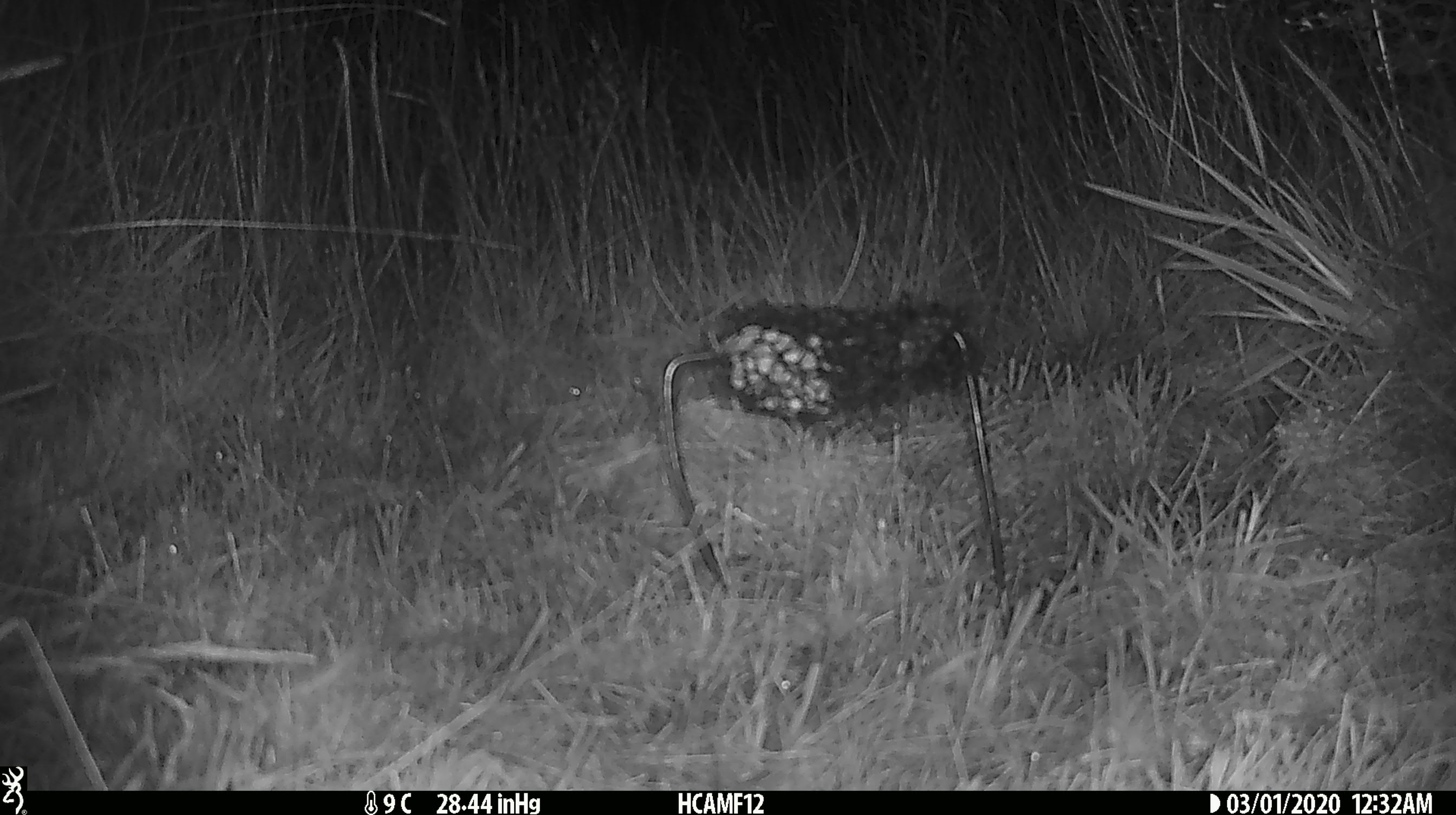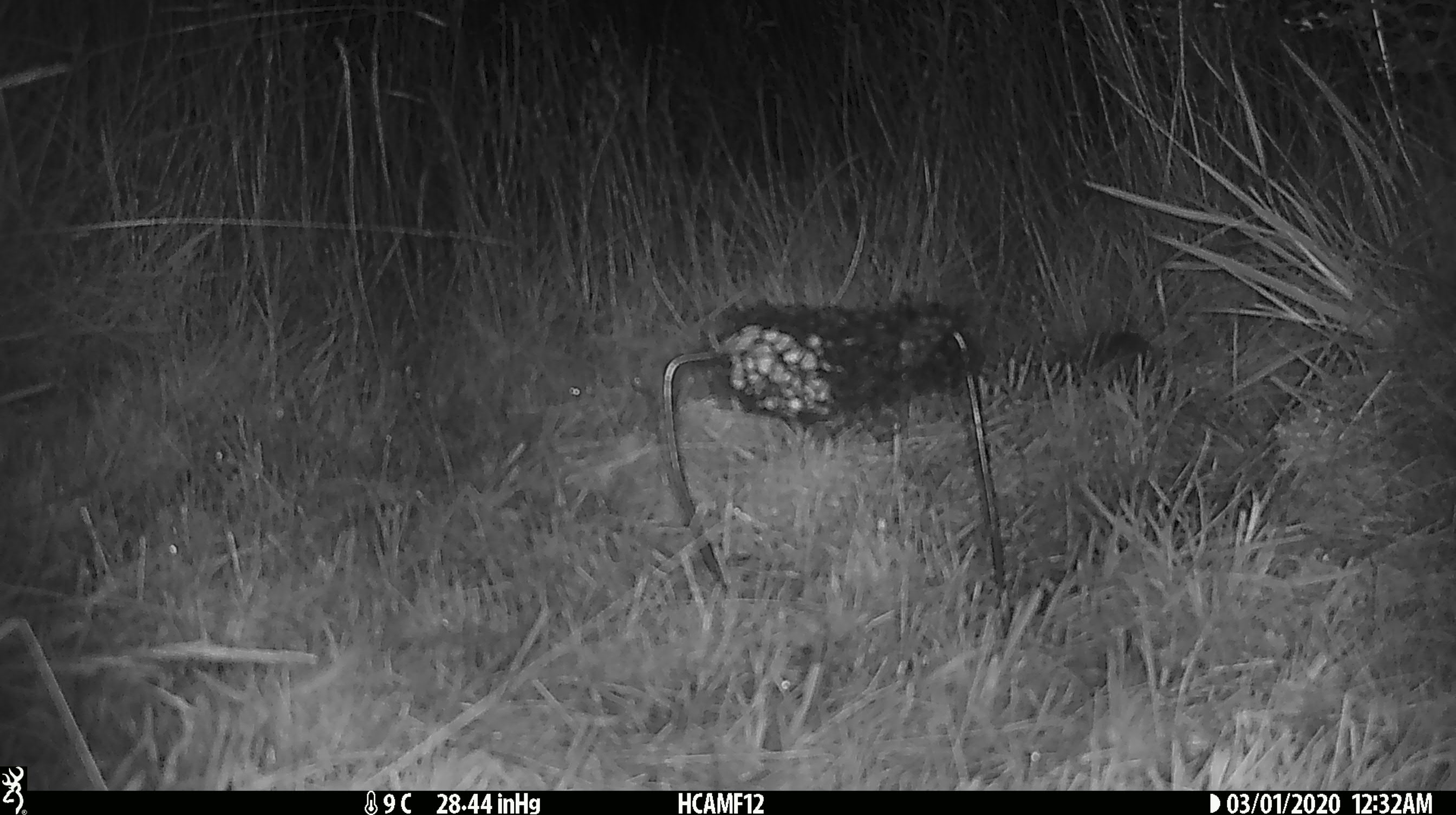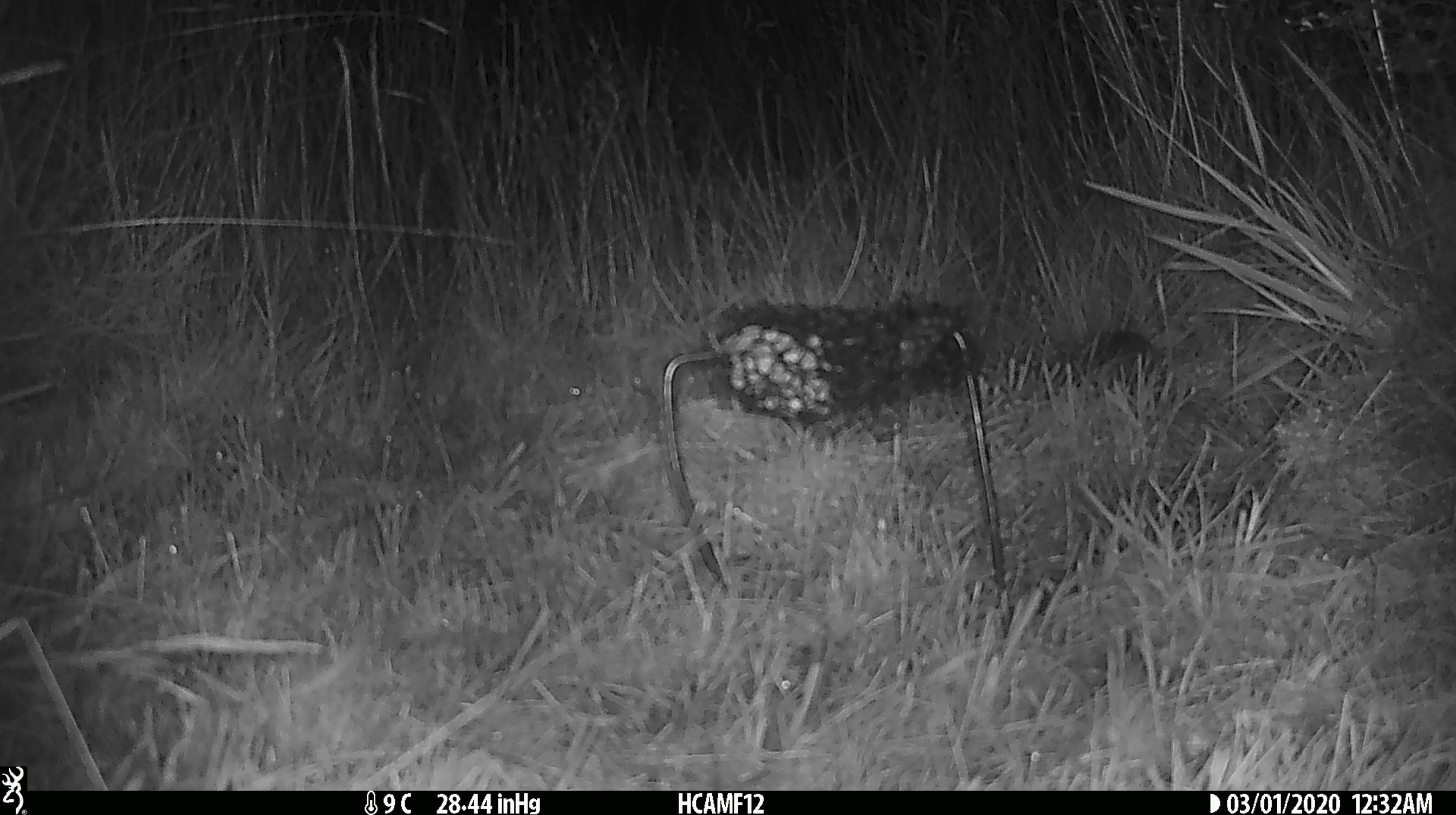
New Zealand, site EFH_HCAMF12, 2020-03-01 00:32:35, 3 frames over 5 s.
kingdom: Animalia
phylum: Chordata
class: Mammalia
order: Rodentia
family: Muridae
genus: Mus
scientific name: Mus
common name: mouse